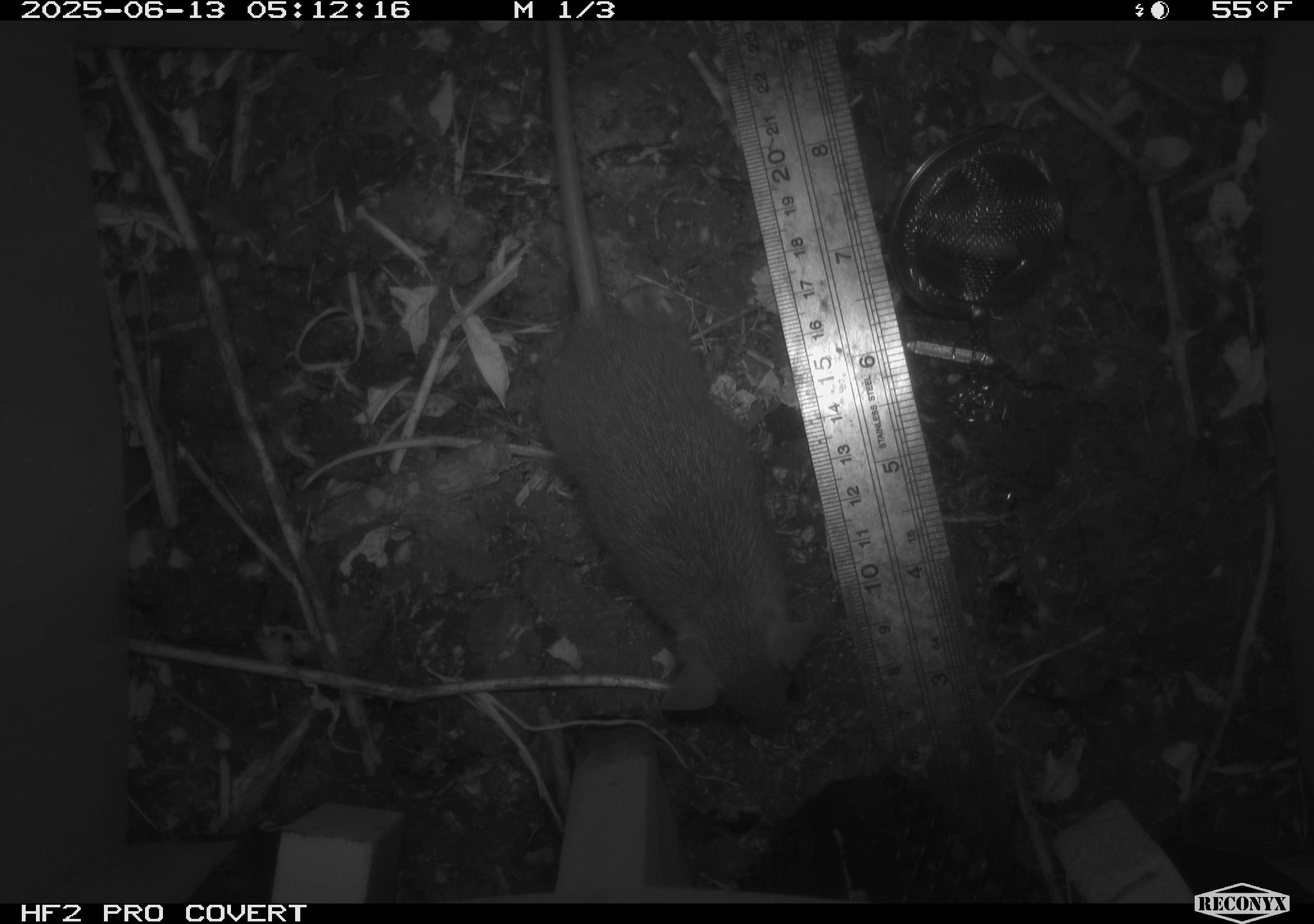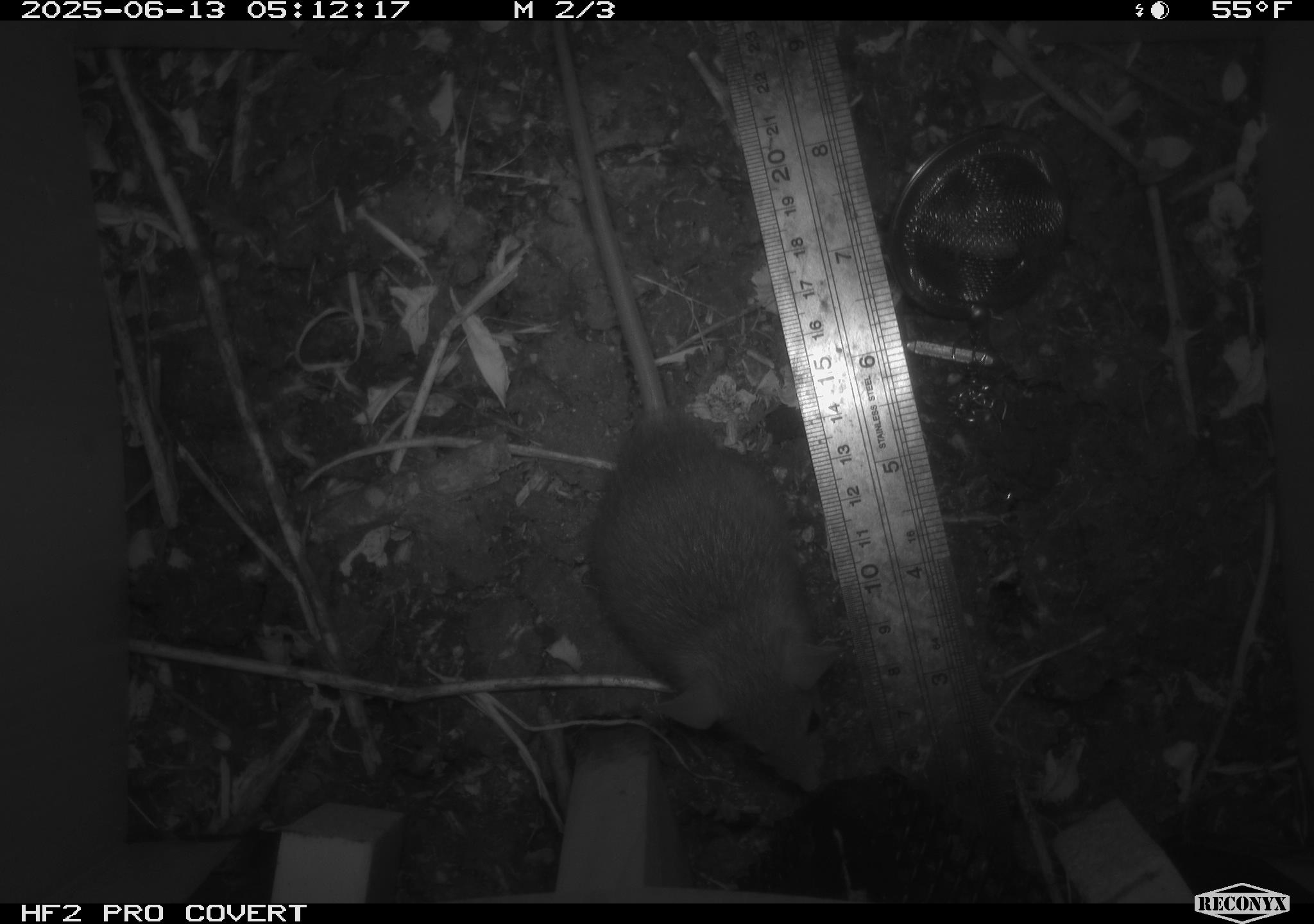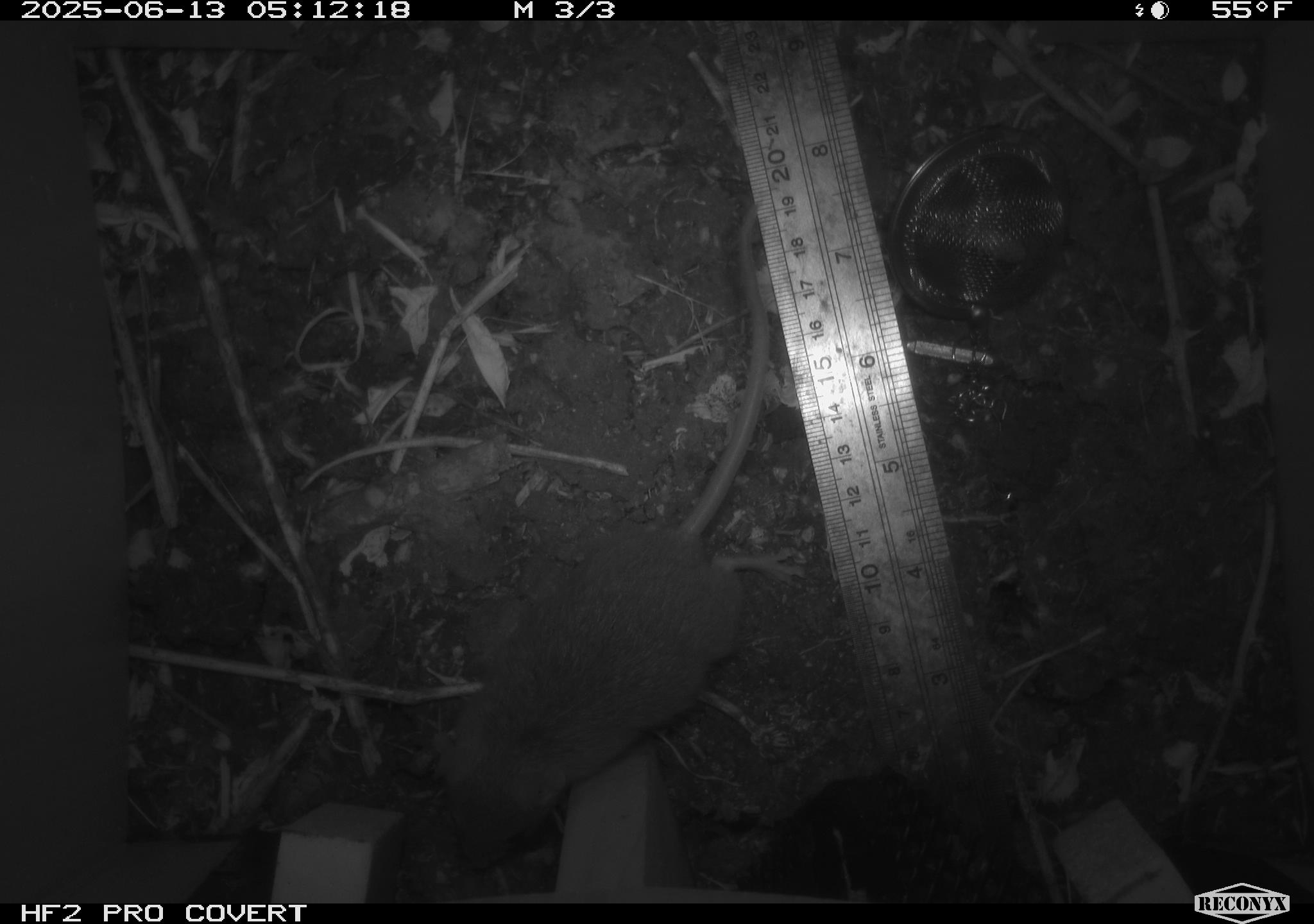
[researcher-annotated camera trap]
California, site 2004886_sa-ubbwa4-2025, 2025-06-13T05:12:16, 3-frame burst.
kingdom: Animalia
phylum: Chordata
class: Mammalia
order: Rodentia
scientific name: Rodentia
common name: rodent